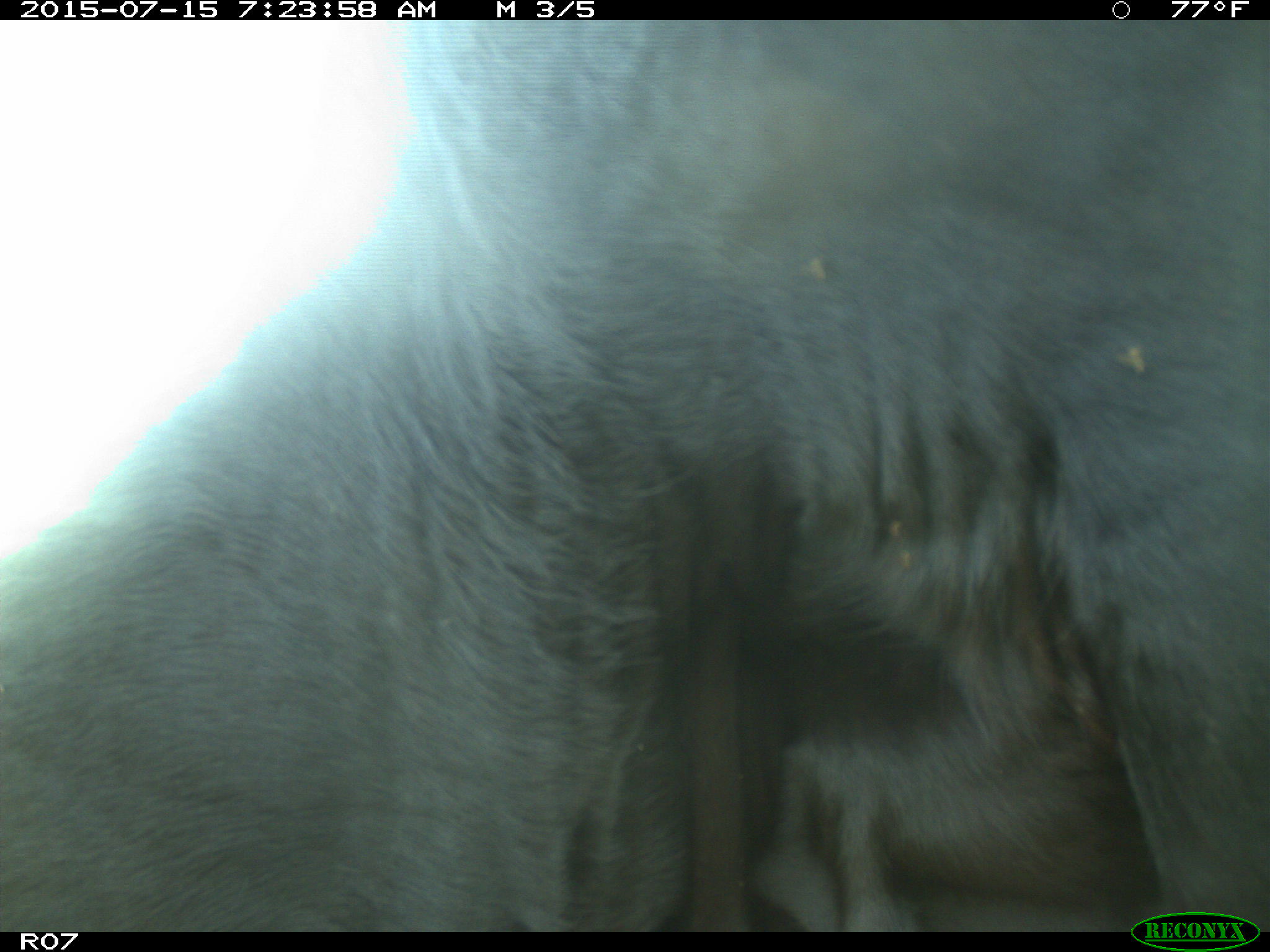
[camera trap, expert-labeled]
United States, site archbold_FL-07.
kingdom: Animalia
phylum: Chordata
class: Mammalia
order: Artiodactyla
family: Bovidae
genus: Bos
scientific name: Bos taurus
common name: domestic cow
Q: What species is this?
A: Bos taurus (domestic cow).